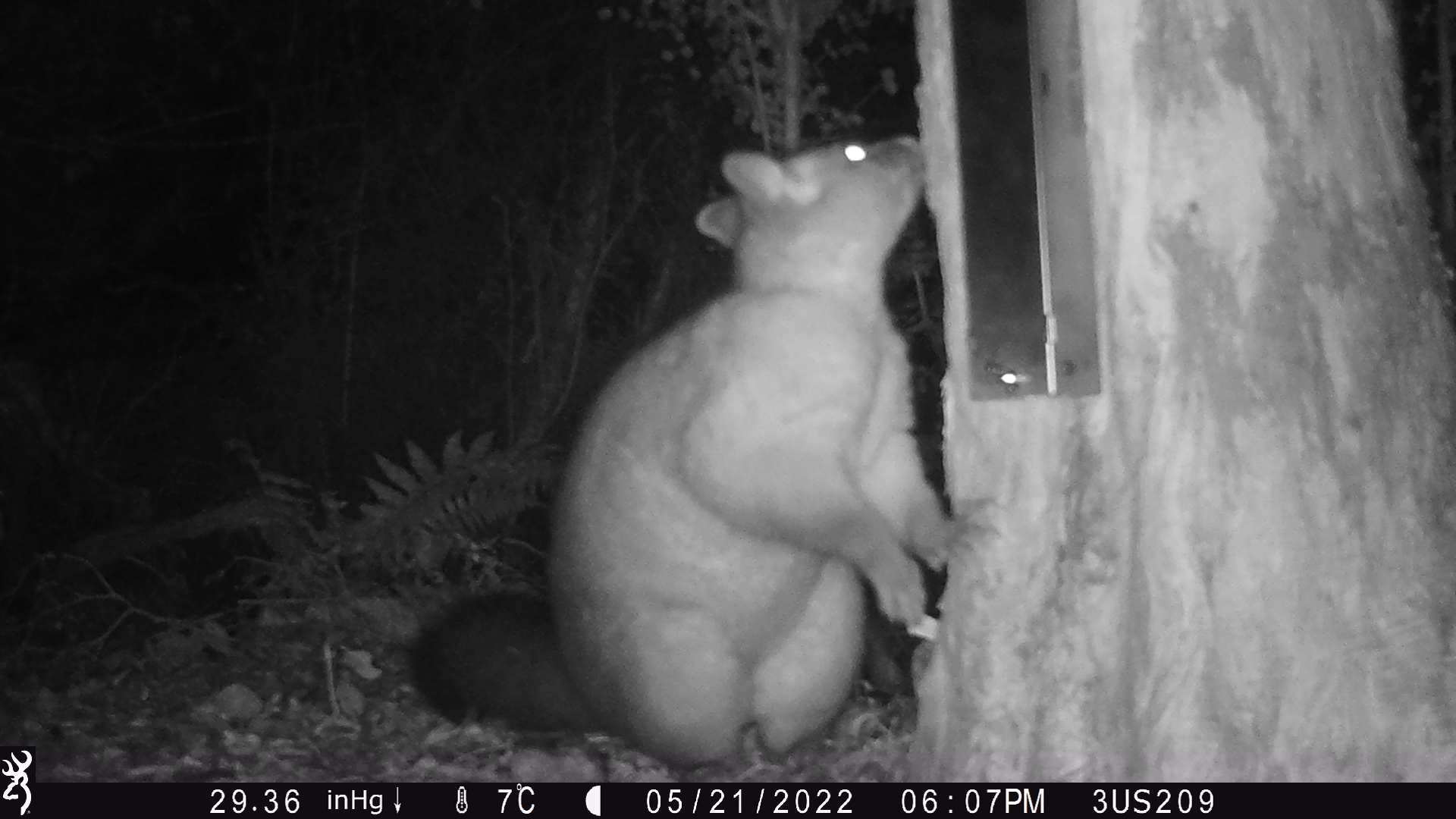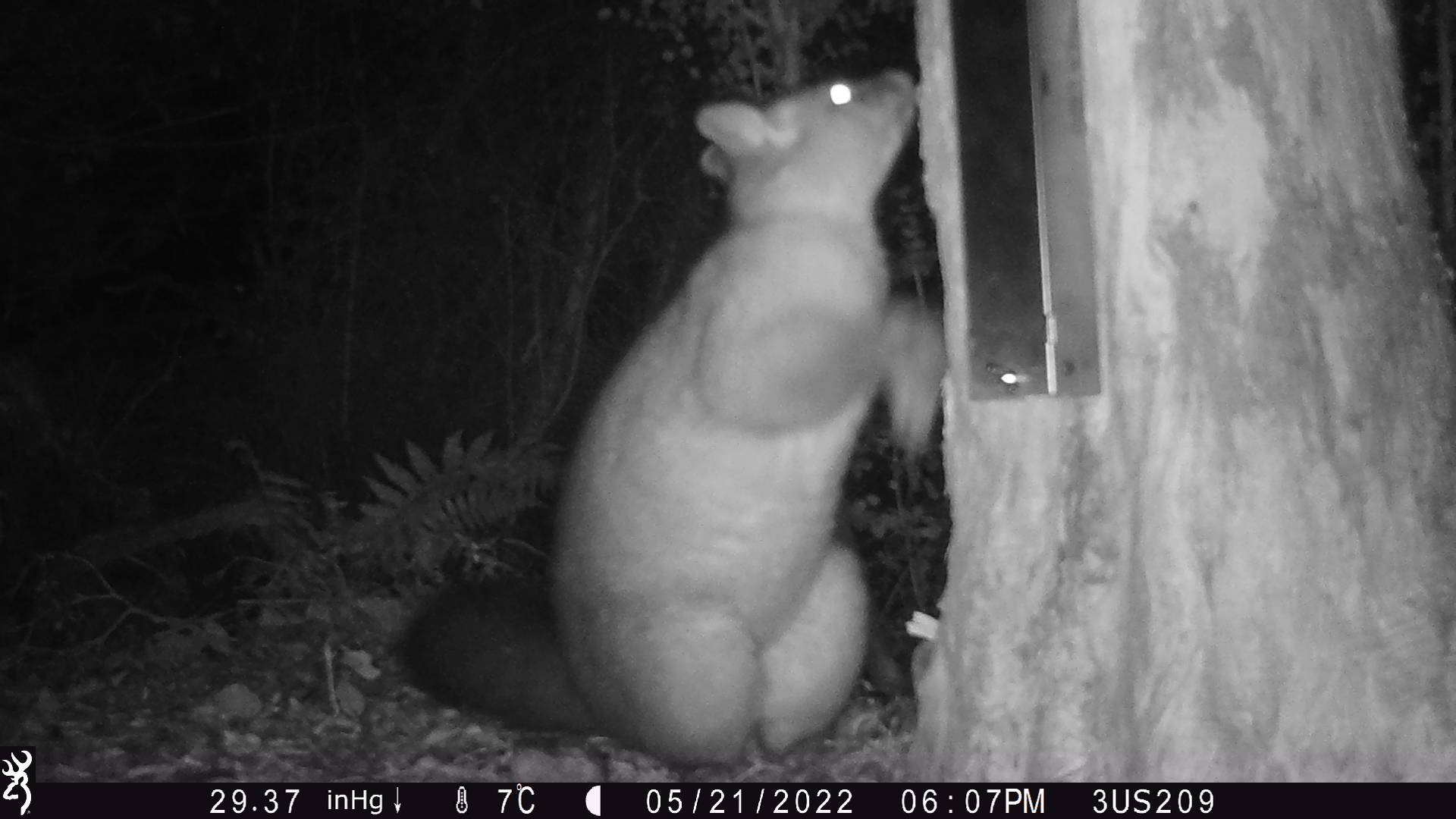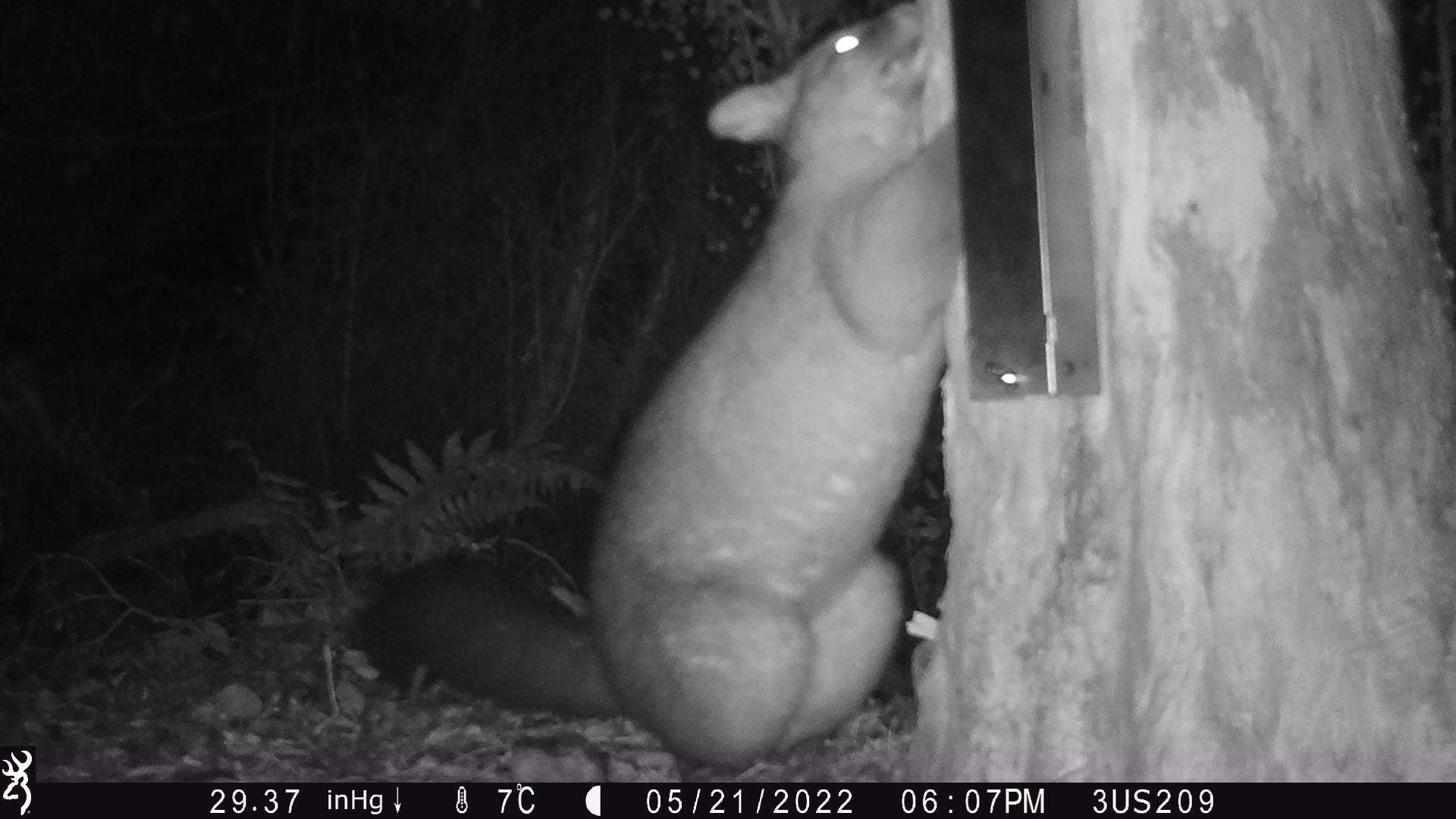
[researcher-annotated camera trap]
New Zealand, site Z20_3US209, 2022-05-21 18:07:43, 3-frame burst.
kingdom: Animalia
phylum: Chordata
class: Mammalia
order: Diprotodontia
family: Phalangeridae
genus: Trichosurus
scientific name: Trichosurus vulpecula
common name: common brushtail possum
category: possum